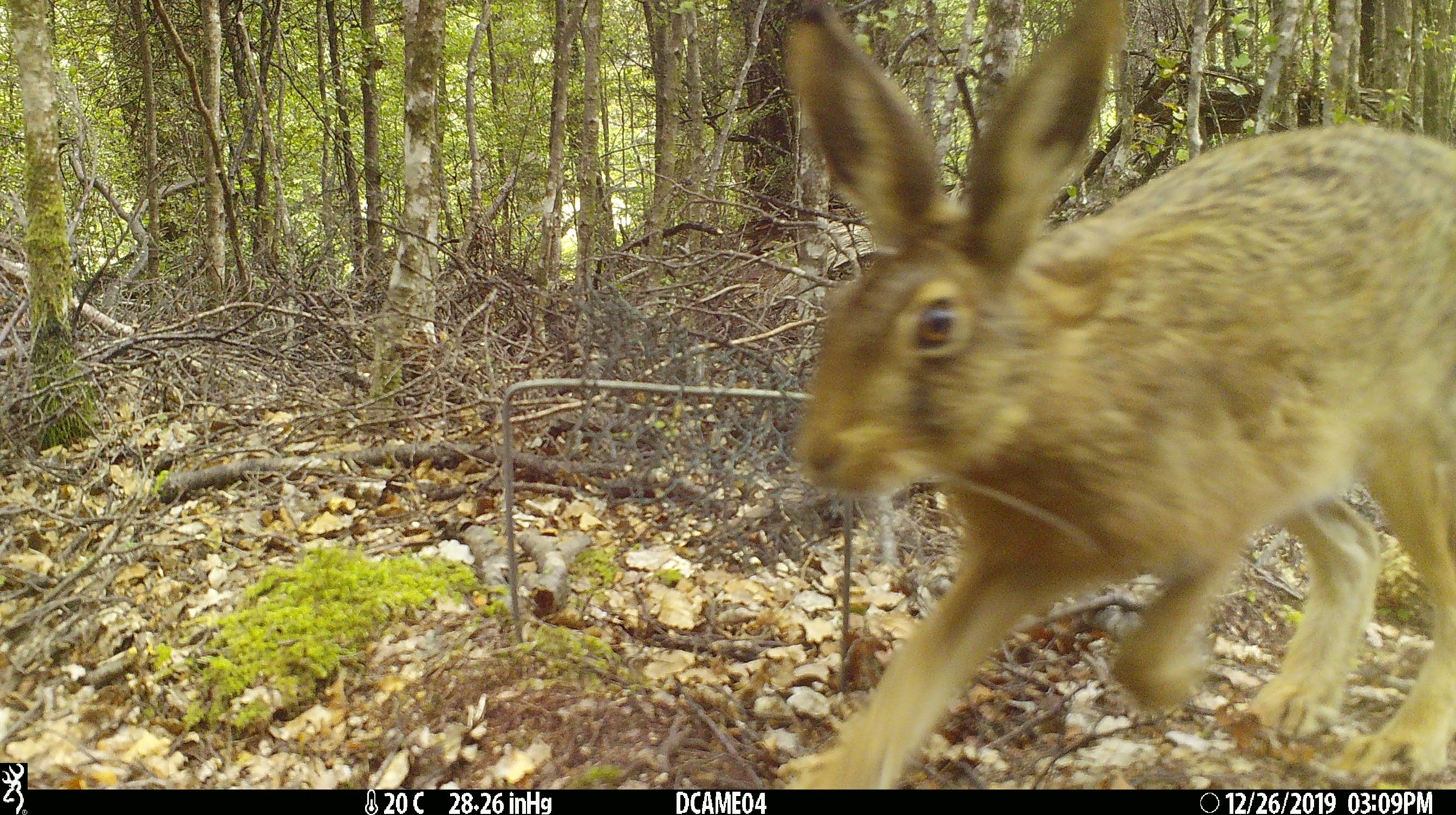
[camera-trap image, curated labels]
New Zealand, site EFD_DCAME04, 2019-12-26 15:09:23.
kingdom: Animalia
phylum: Chordata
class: Mammalia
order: Lagomorpha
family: Leporidae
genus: Lepus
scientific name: Lepus europaeus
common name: brown hare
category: hare